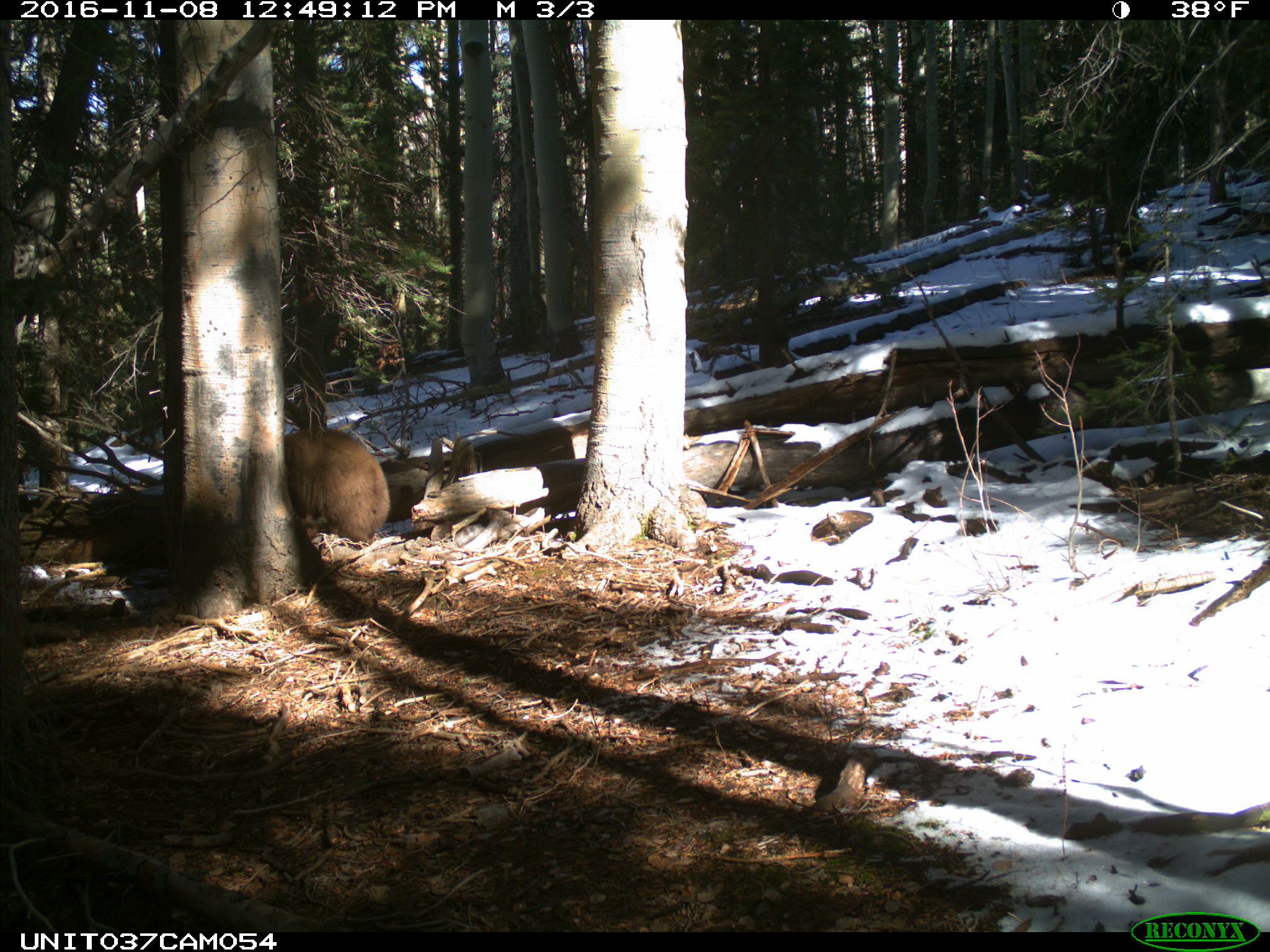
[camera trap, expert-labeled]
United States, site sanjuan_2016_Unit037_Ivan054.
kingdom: Animalia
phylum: Chordata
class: Mammalia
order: Carnivora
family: Ursidae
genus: Ursus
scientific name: Ursus americanus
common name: american black bear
Ursus americanus (american black bear).